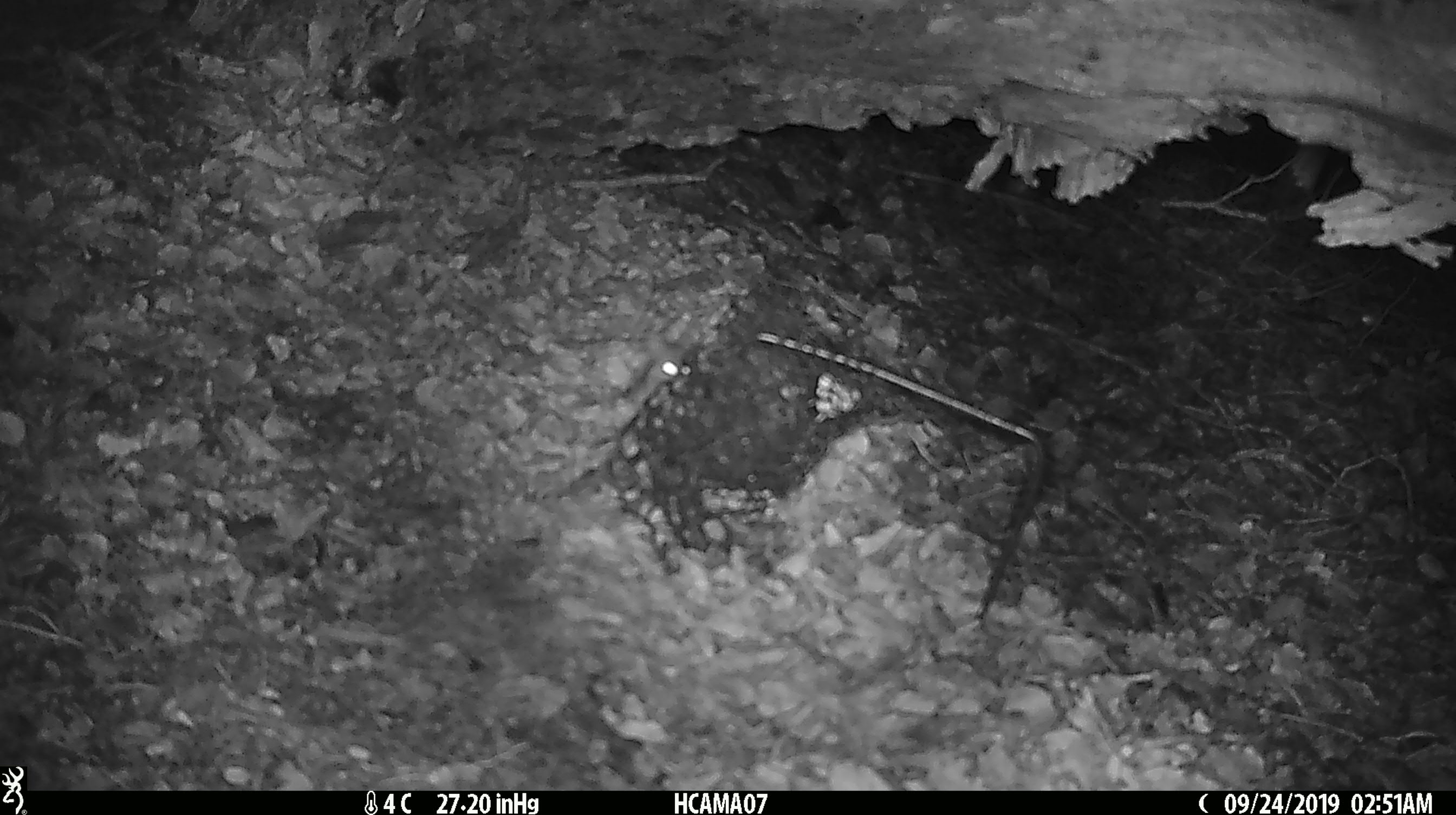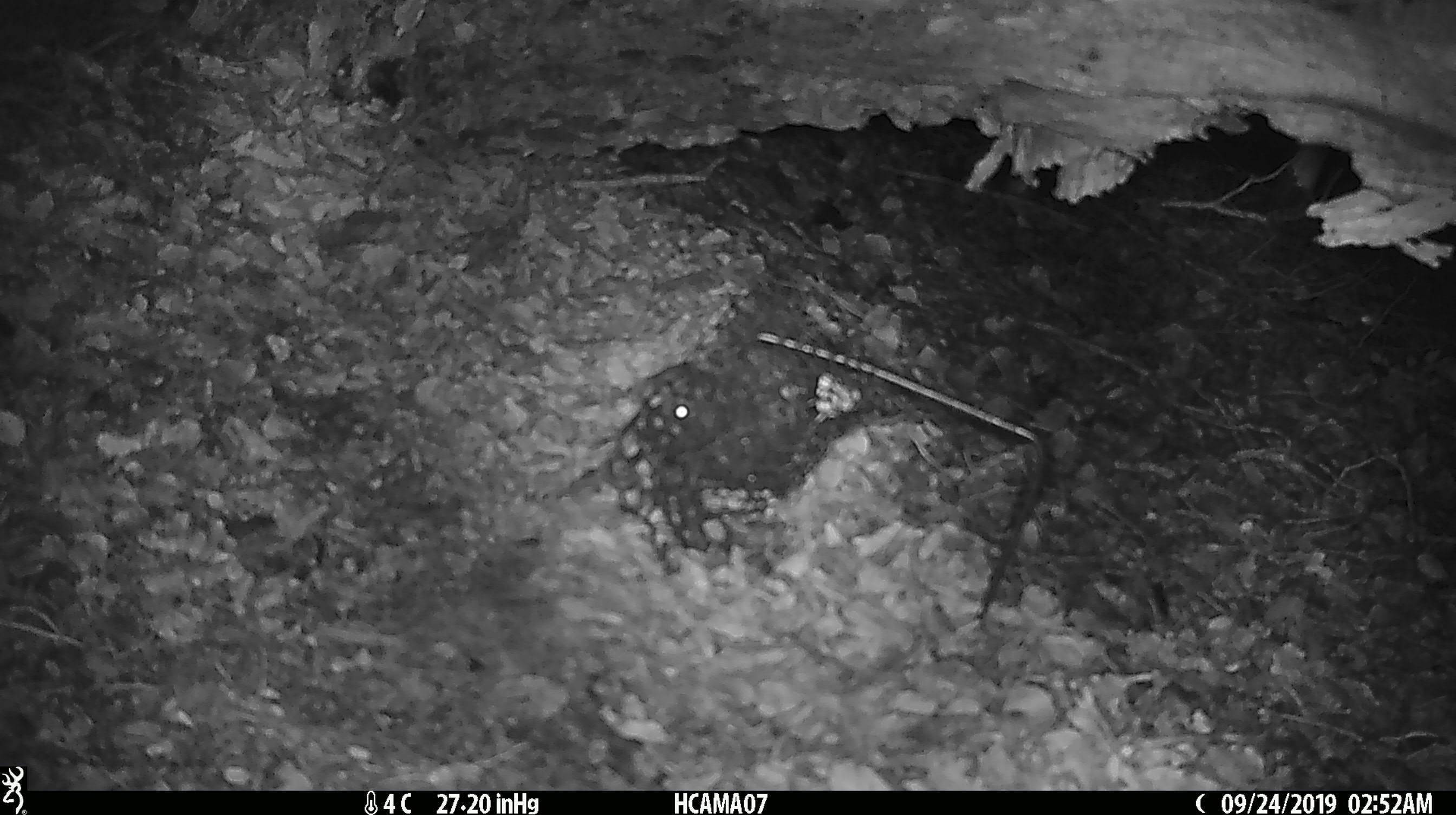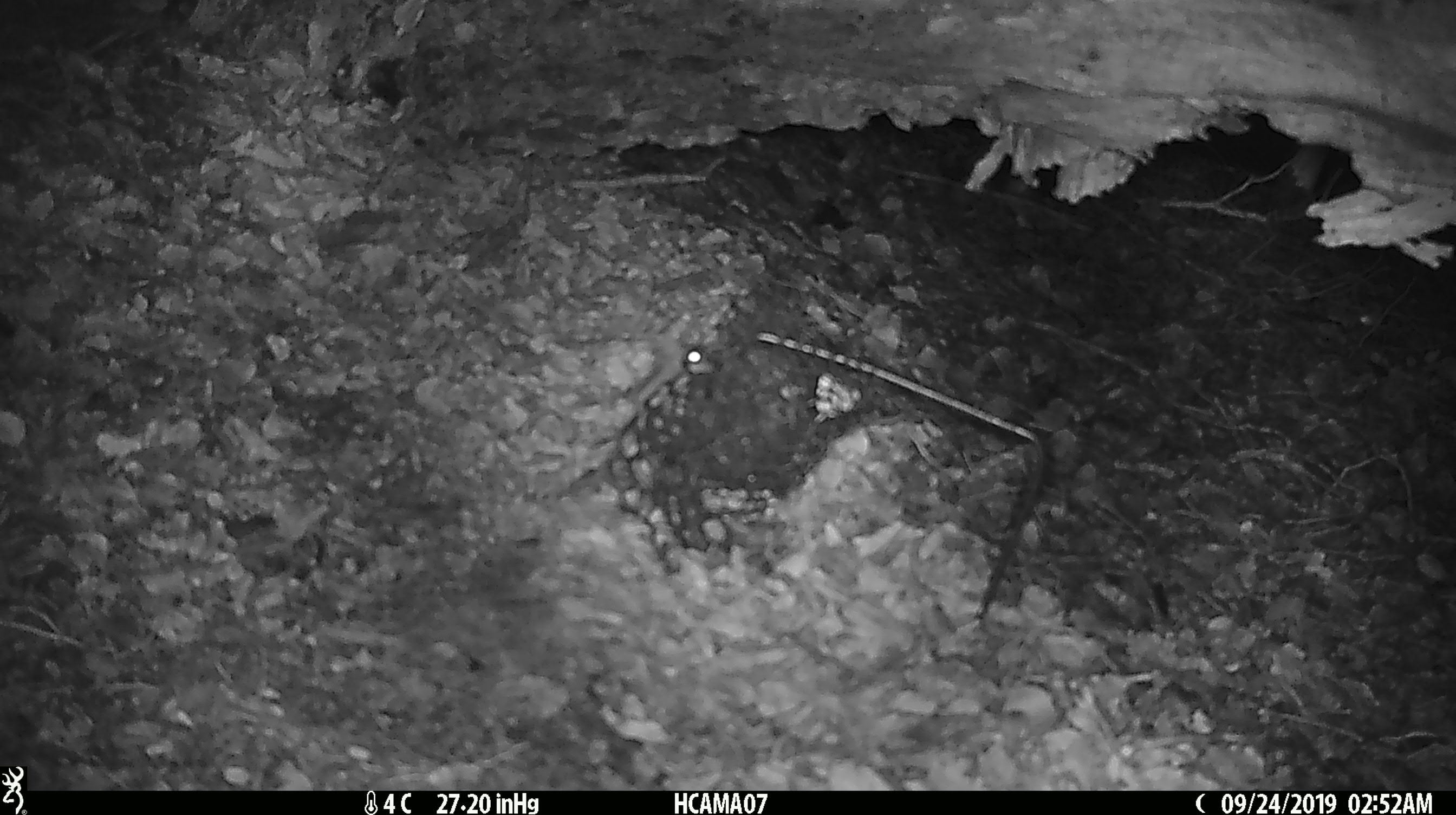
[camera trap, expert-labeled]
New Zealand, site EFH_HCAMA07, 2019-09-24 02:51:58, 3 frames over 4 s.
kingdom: Animalia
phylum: Chordata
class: Mammalia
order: Rodentia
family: Muridae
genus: Mus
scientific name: Mus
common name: mouse